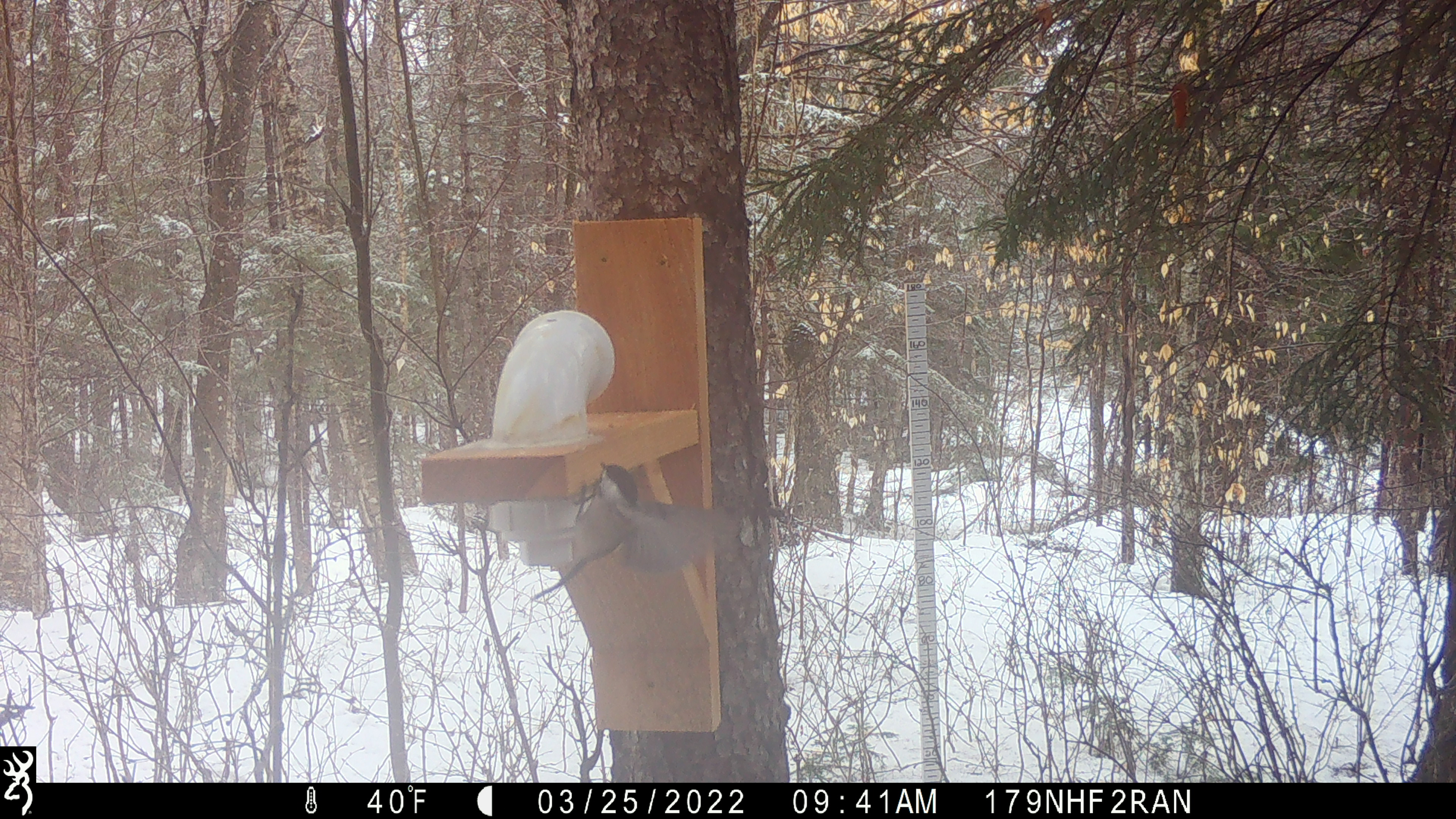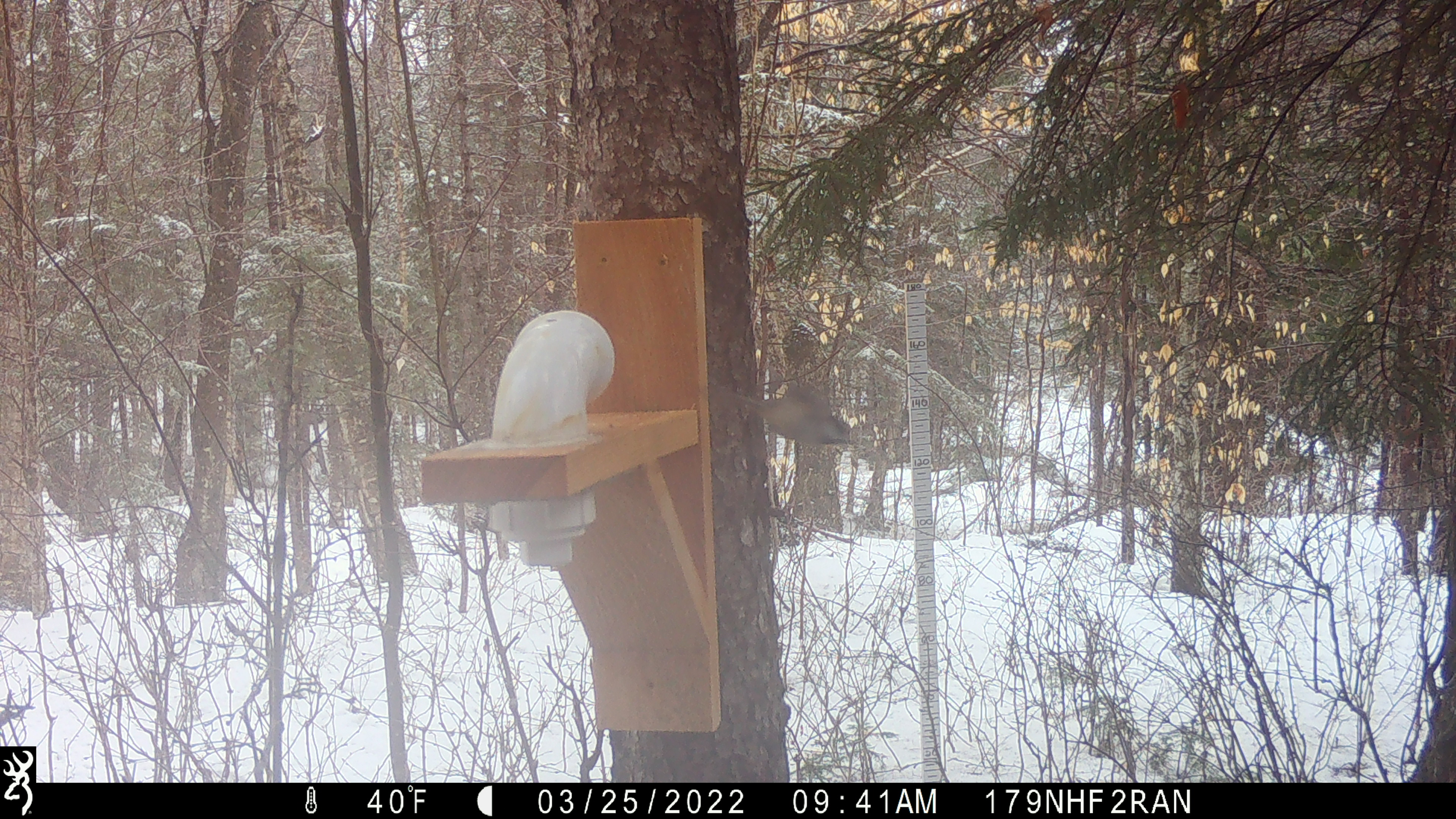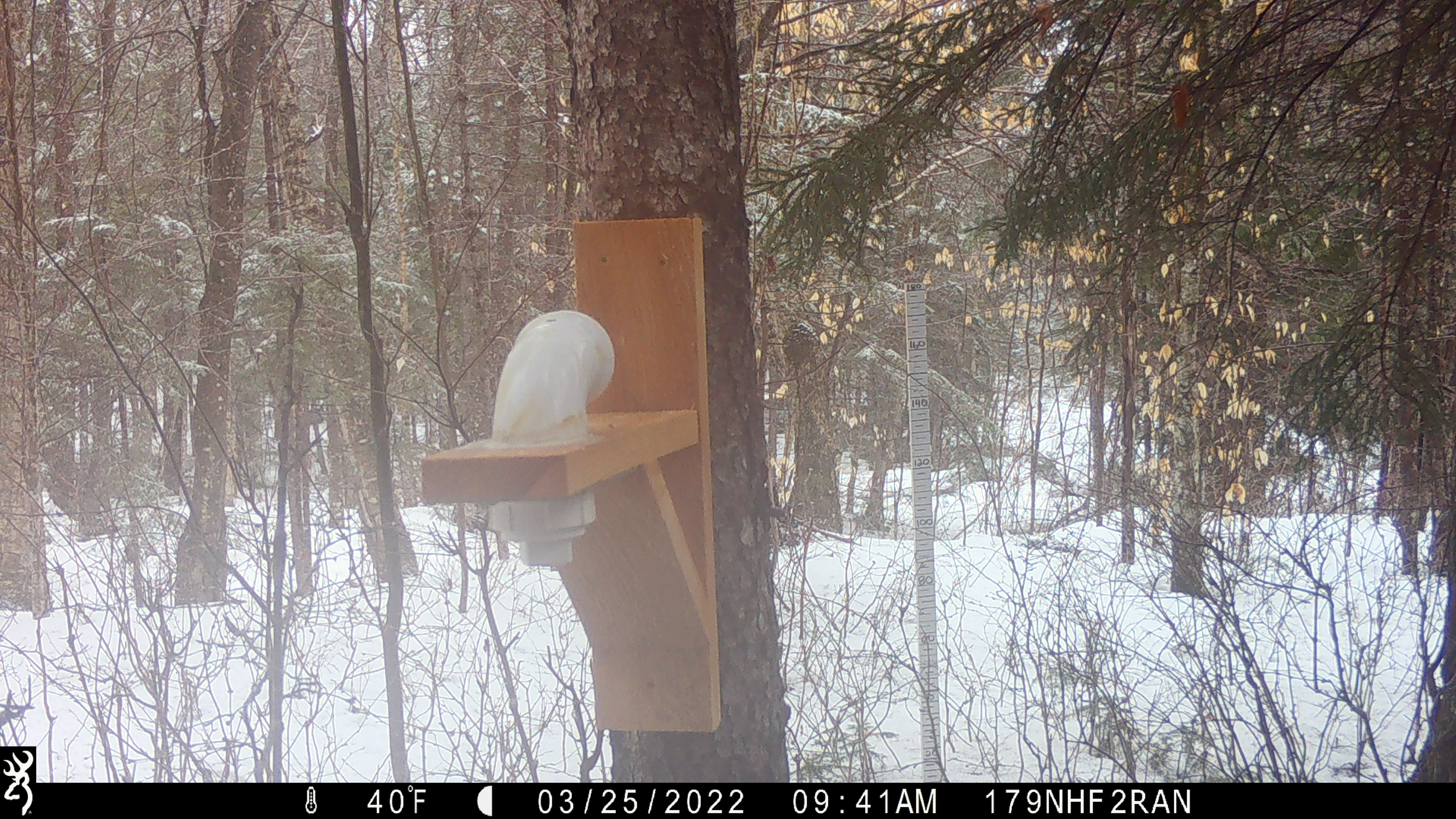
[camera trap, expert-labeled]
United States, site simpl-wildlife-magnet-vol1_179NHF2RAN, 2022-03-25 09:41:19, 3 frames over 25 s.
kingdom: Animalia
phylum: Chordata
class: Aves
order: Passeriformes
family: Paridae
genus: Poecile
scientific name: Poecile atricapillus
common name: black-capped chickadee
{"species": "black-capped chickadee (Poecile atricapillus)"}